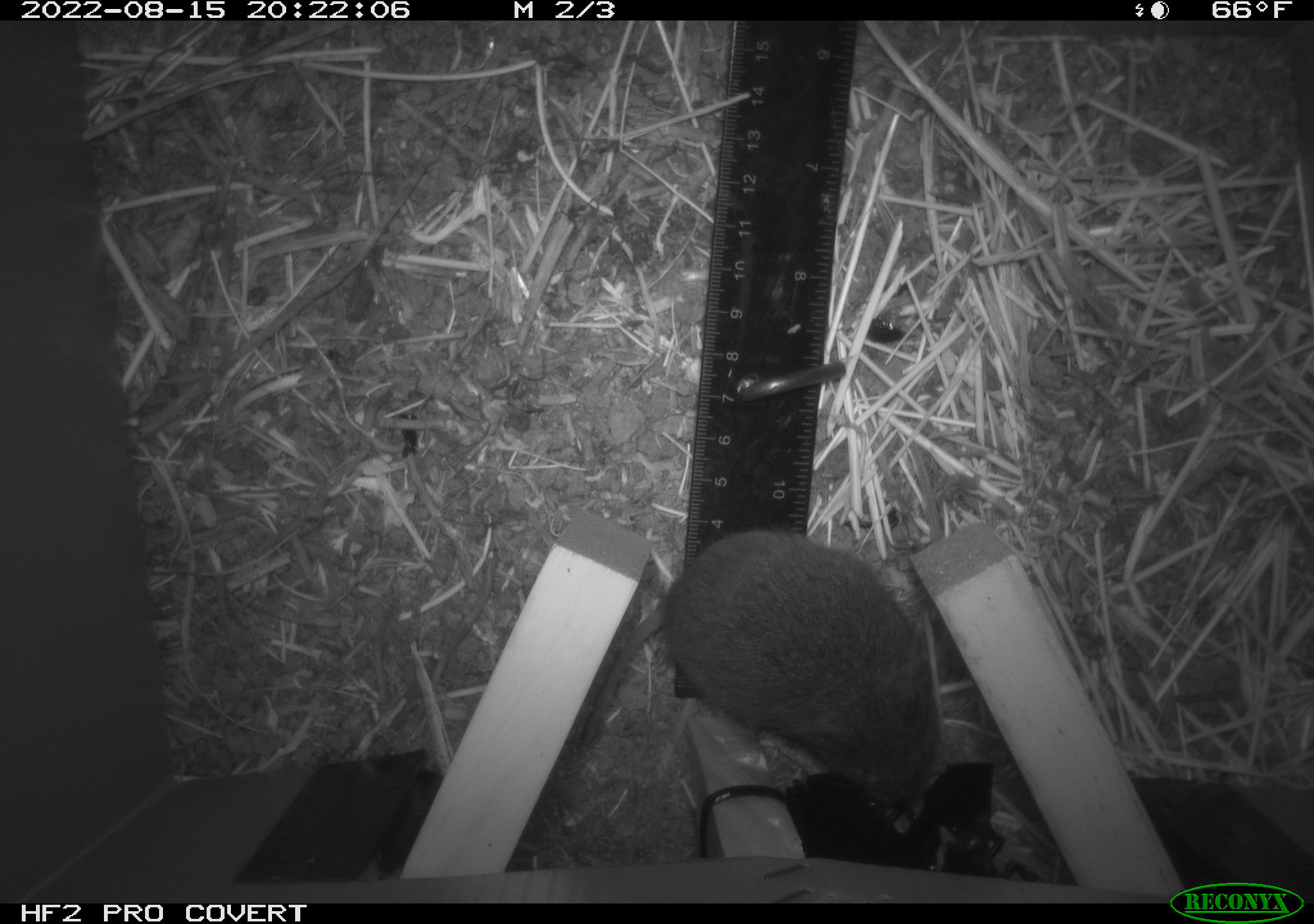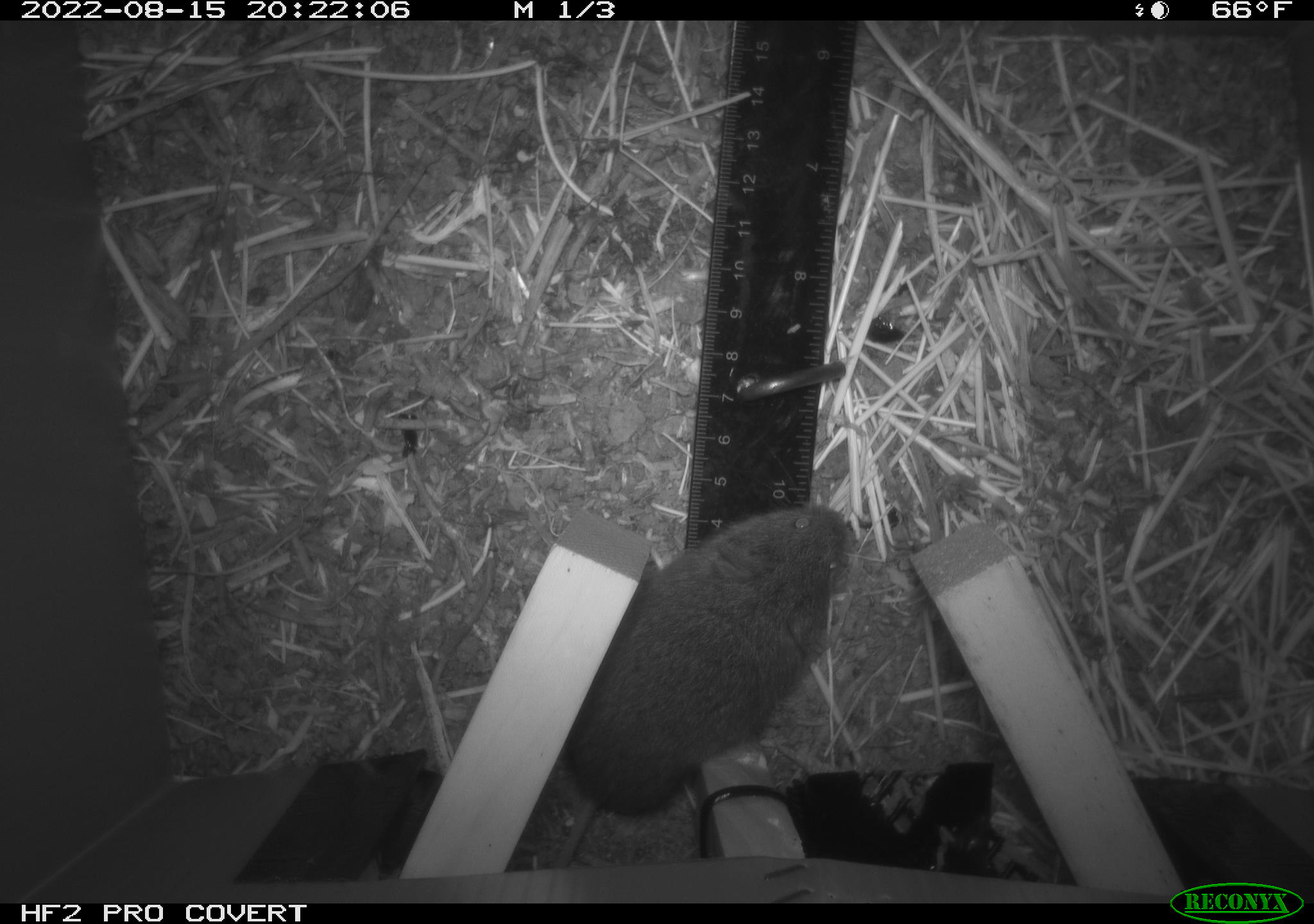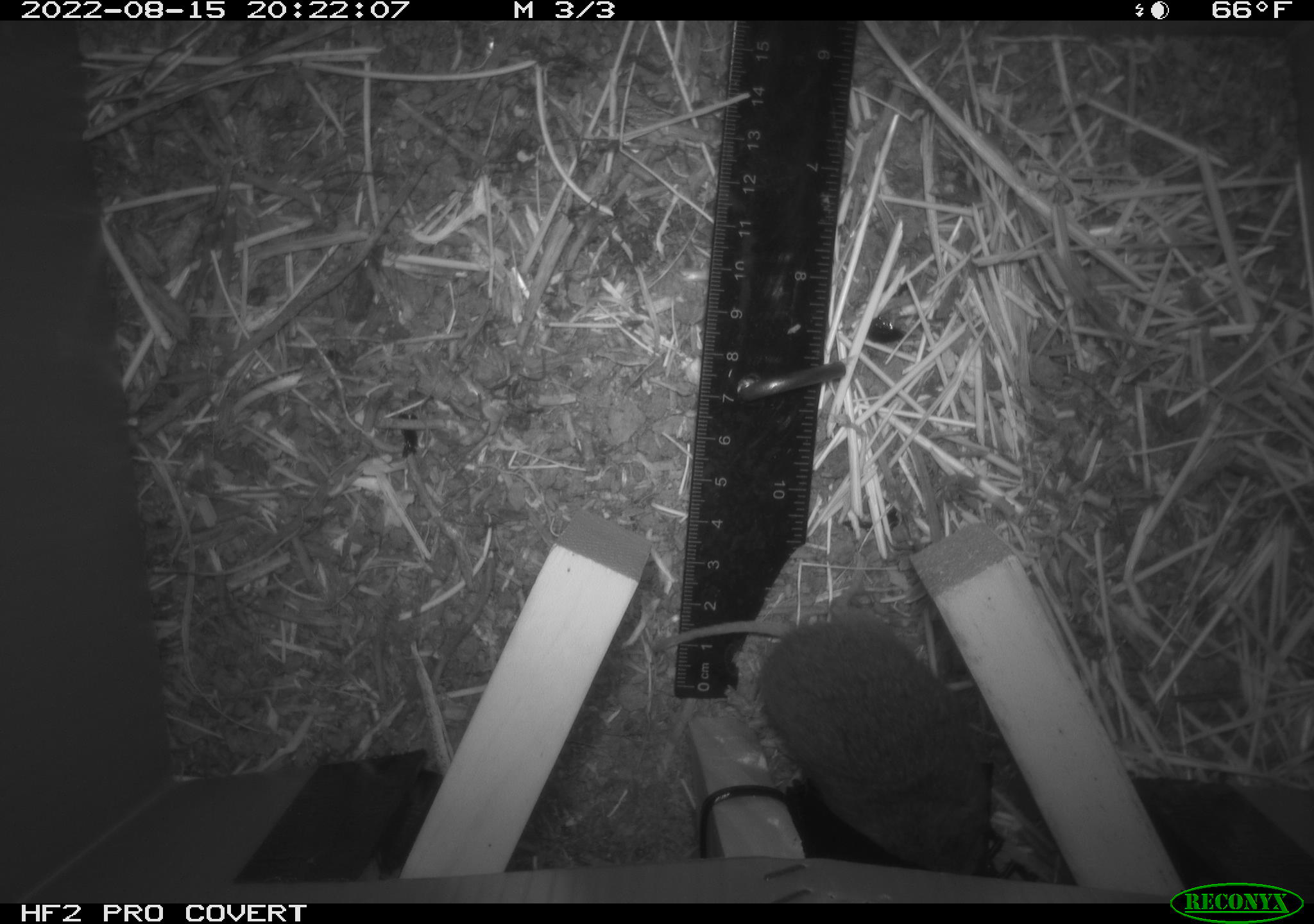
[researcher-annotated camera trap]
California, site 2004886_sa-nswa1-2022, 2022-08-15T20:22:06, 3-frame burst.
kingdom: Animalia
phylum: Chordata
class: Mammalia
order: Rodentia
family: Cricetidae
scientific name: Cricetidae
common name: hamsters, voles, lemmings, and allies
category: cricetidae family